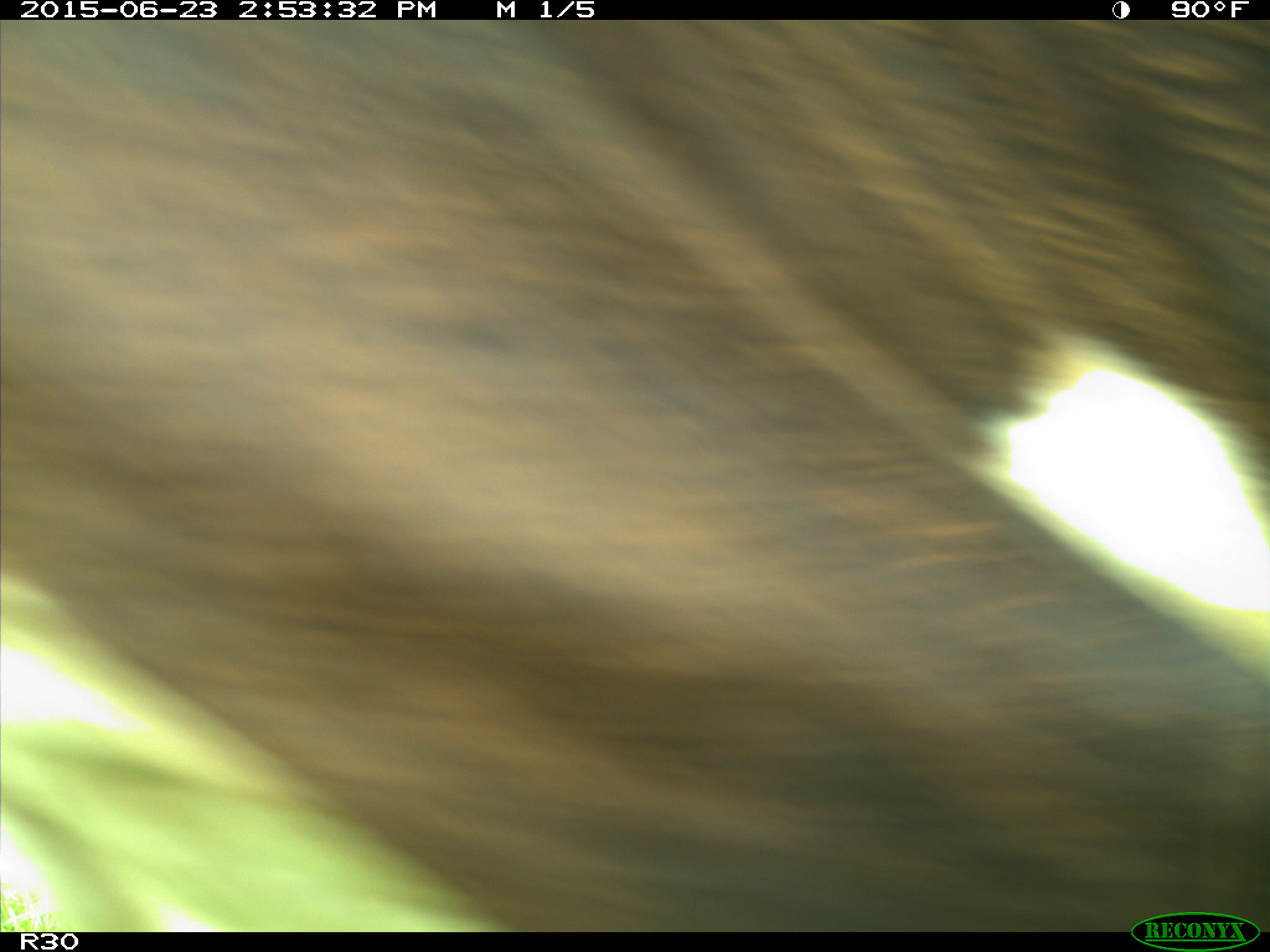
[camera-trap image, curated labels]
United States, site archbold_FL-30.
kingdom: Animalia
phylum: Chordata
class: Mammalia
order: Artiodactyla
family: Bovidae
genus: Bos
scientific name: Bos taurus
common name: domestic cow